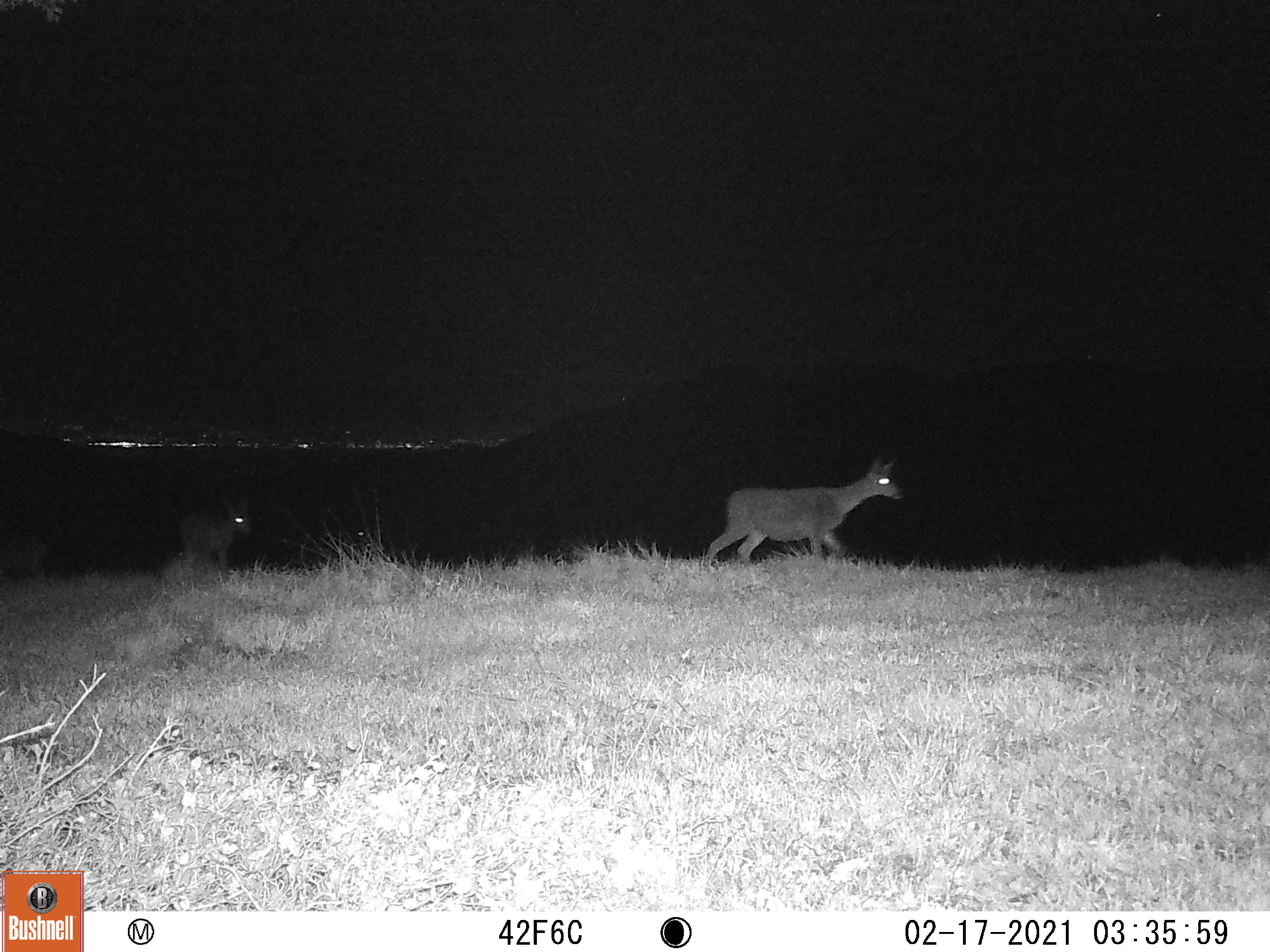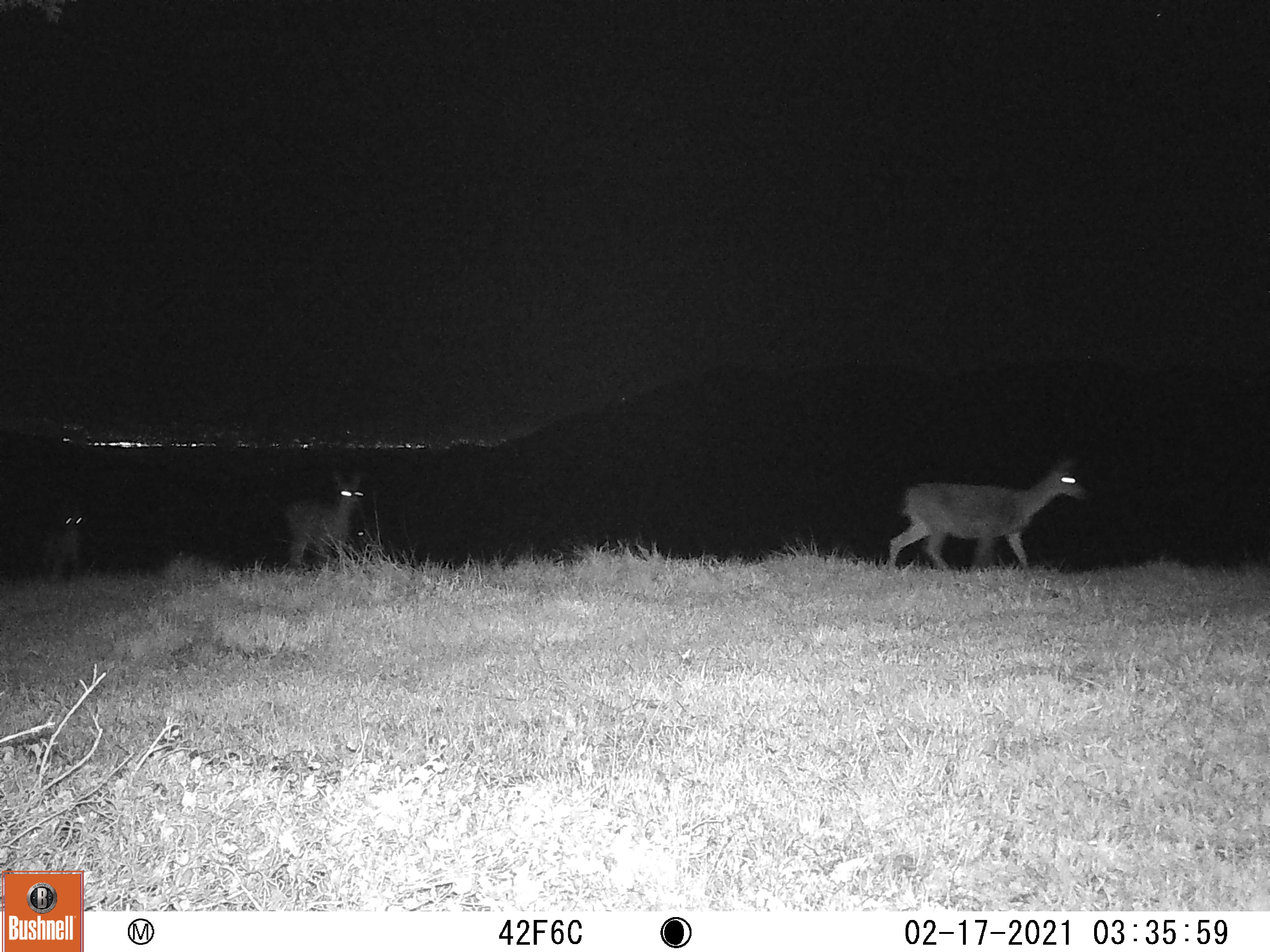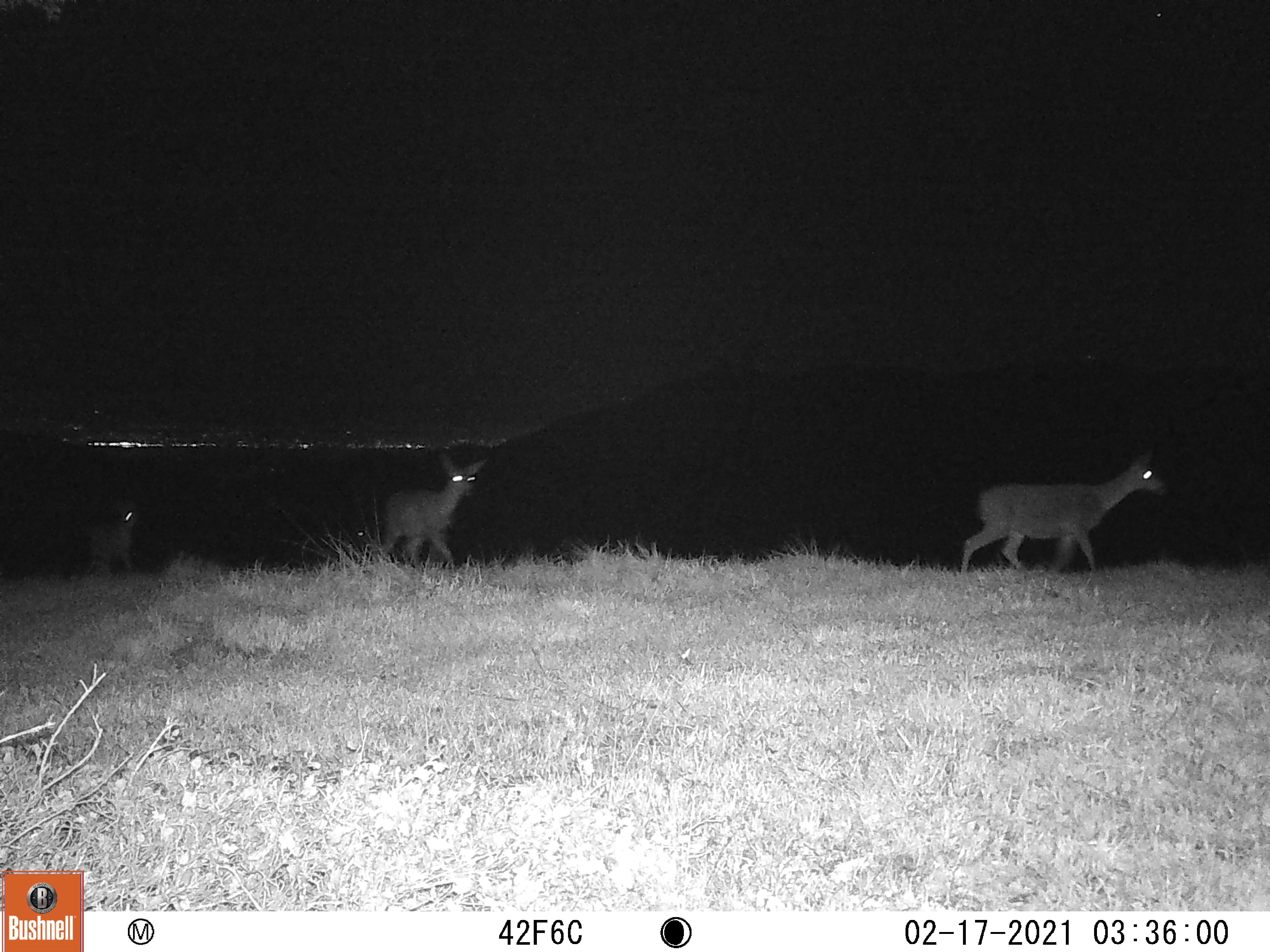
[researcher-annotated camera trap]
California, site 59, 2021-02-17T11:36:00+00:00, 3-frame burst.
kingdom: Animalia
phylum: Chordata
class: Mammalia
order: Artiodactyla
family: Cervidae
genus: Odocoileus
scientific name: Odocoileus hemionus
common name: mule deer